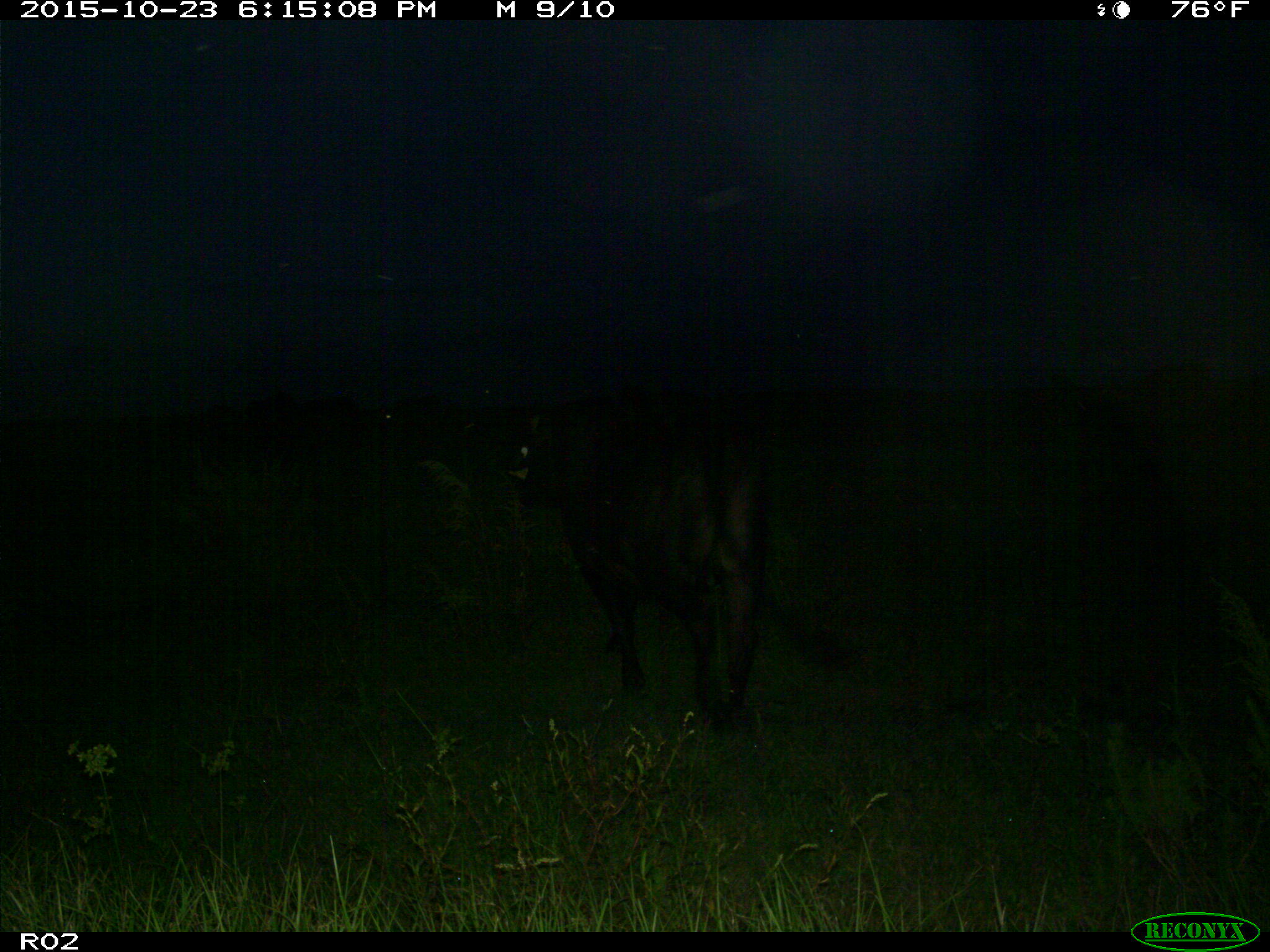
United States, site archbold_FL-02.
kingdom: Animalia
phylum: Chordata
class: Mammalia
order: Artiodactyla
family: Bovidae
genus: Bos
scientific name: Bos taurus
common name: domestic cow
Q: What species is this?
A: Bos taurus (domestic cow).